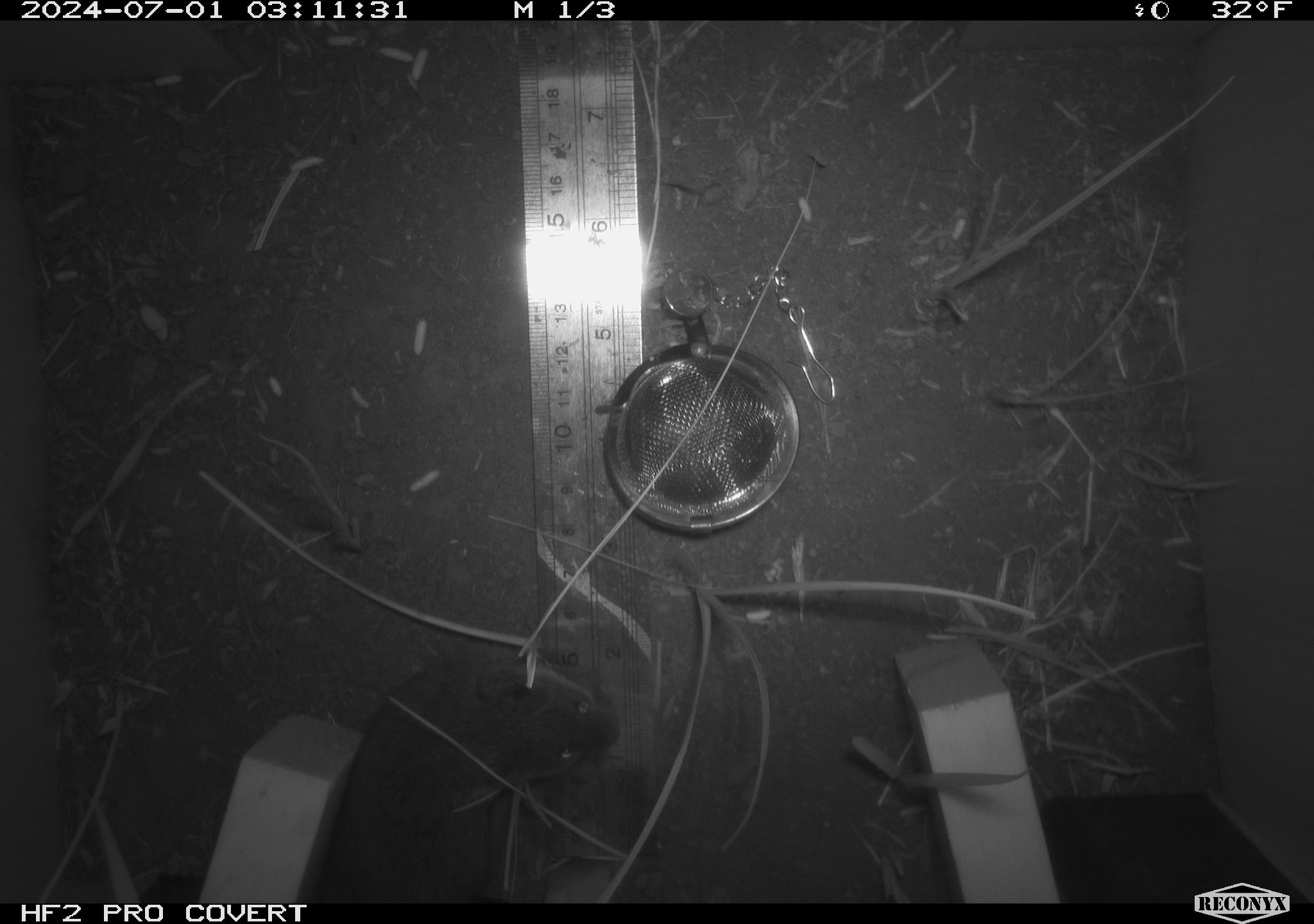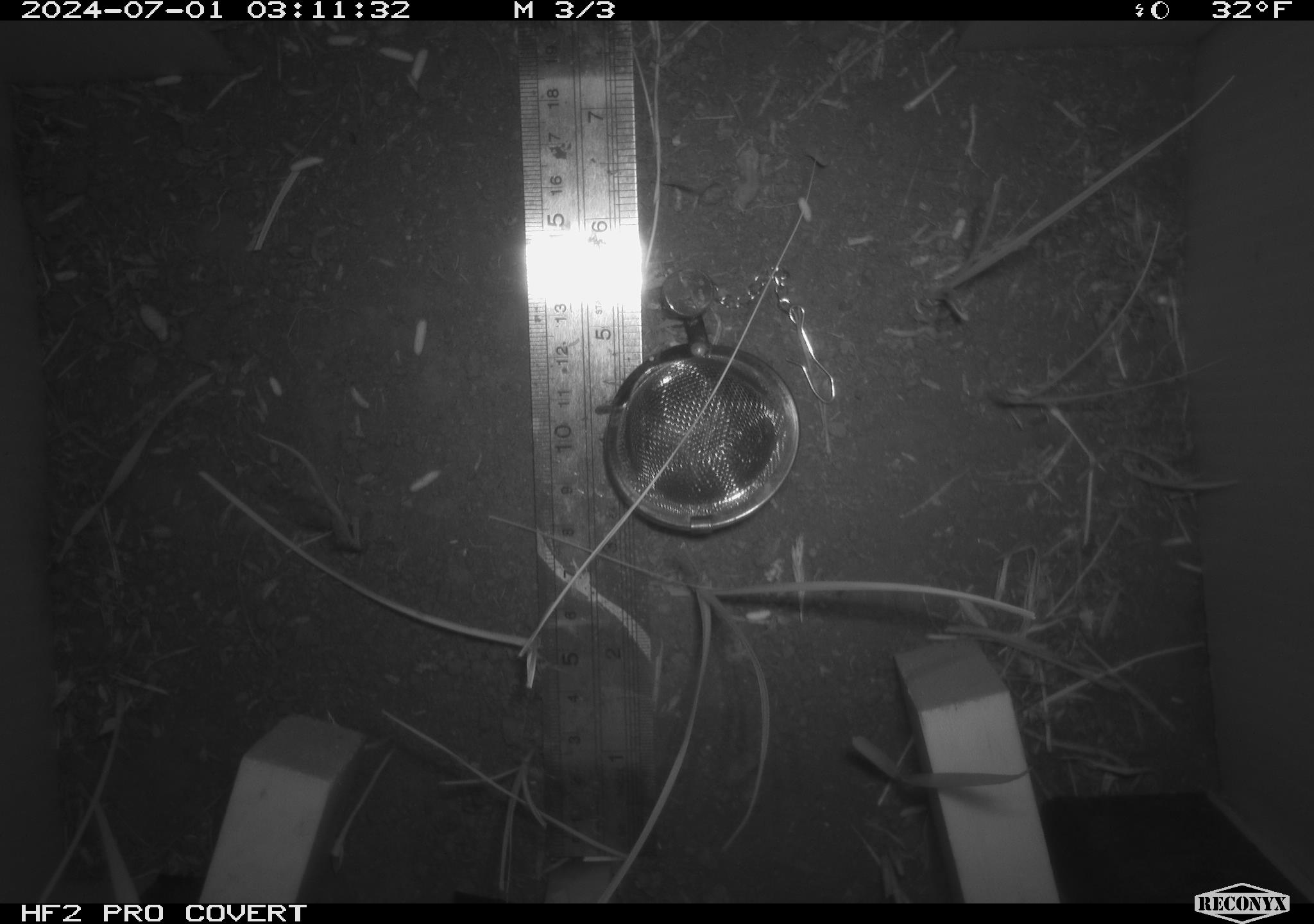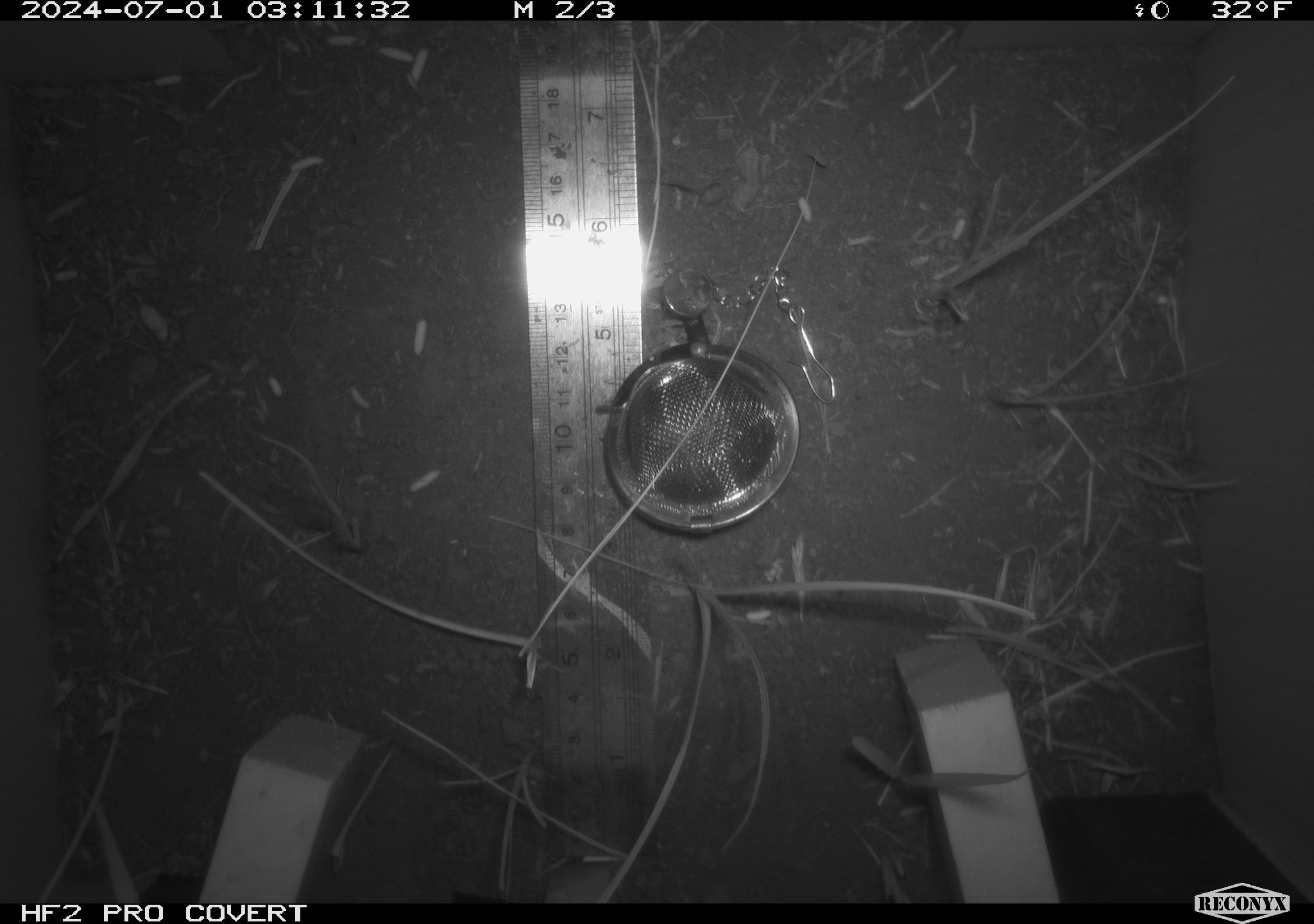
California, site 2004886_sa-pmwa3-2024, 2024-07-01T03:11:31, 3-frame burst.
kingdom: Animalia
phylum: Chordata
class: Mammalia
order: Rodentia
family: Cricetidae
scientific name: Arvicolinae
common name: voles, lemmings, and muskrats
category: arvicolinae subfamily